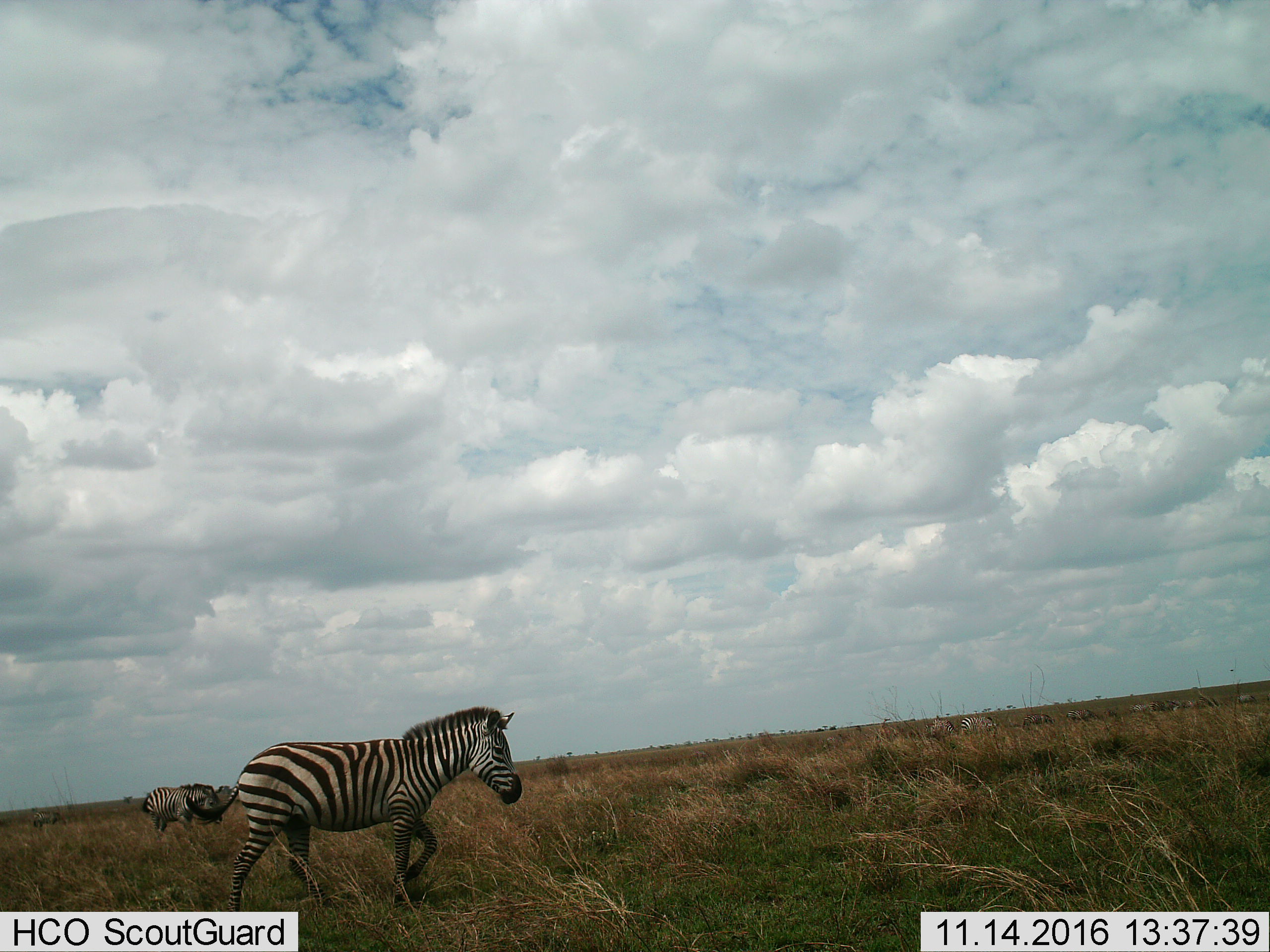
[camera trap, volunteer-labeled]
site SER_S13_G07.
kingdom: Animalia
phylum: Chordata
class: Mammalia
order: Perissodactyla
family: Equidae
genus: Equus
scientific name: Equus quagga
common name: plains zebra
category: zebraplains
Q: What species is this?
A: Zebraplains (plains zebra) (Equus quagga).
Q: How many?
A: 4.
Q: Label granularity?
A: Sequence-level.